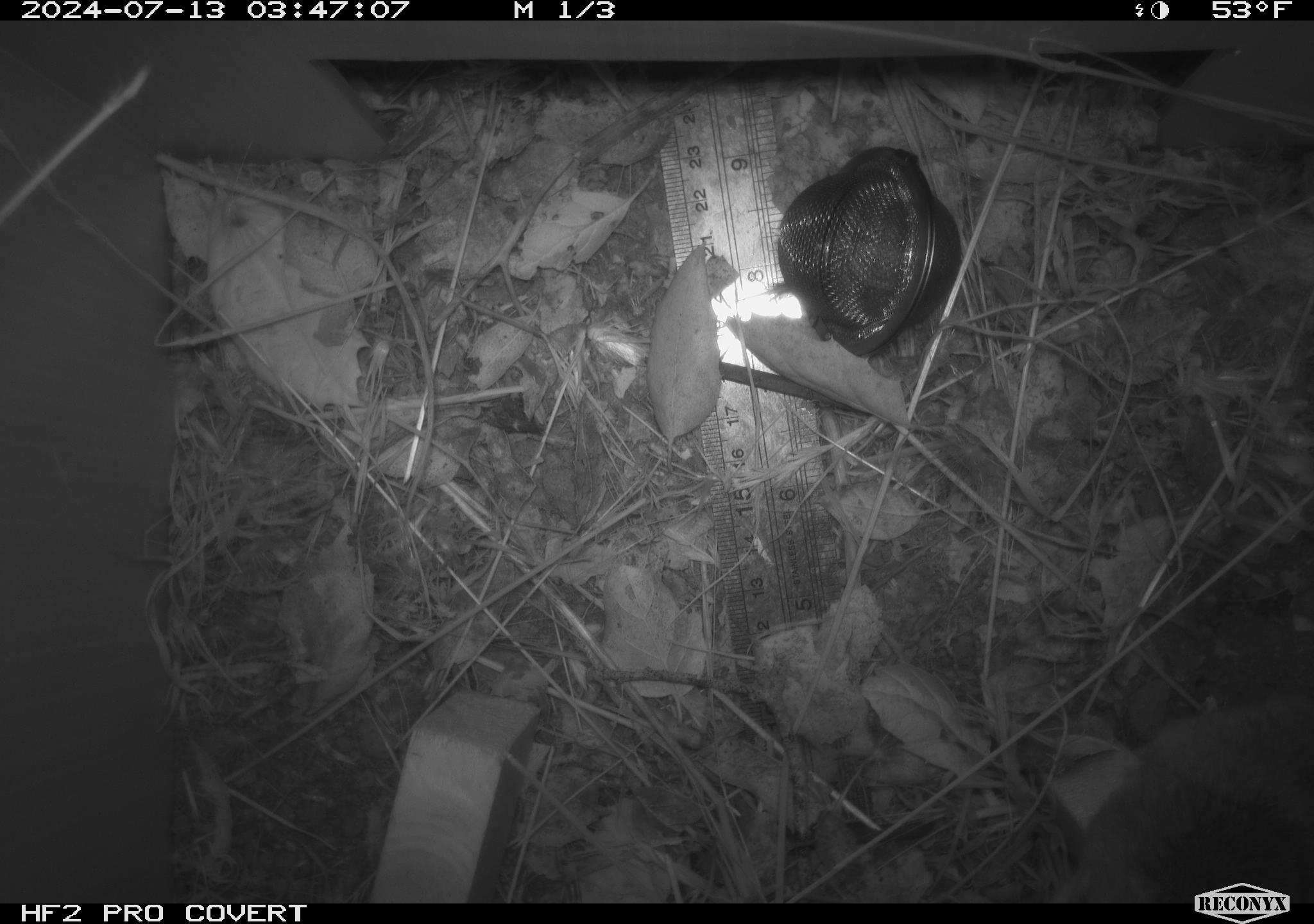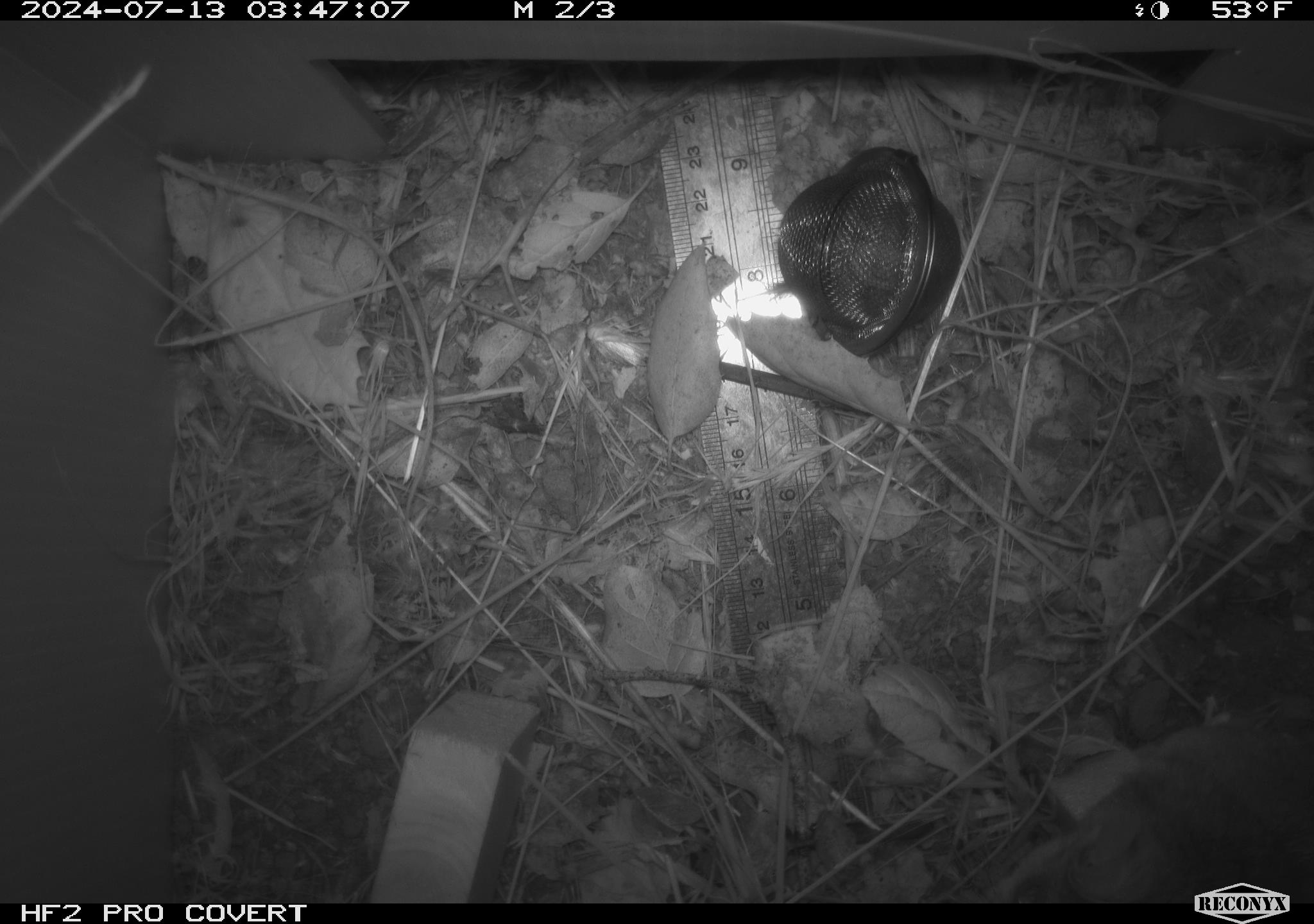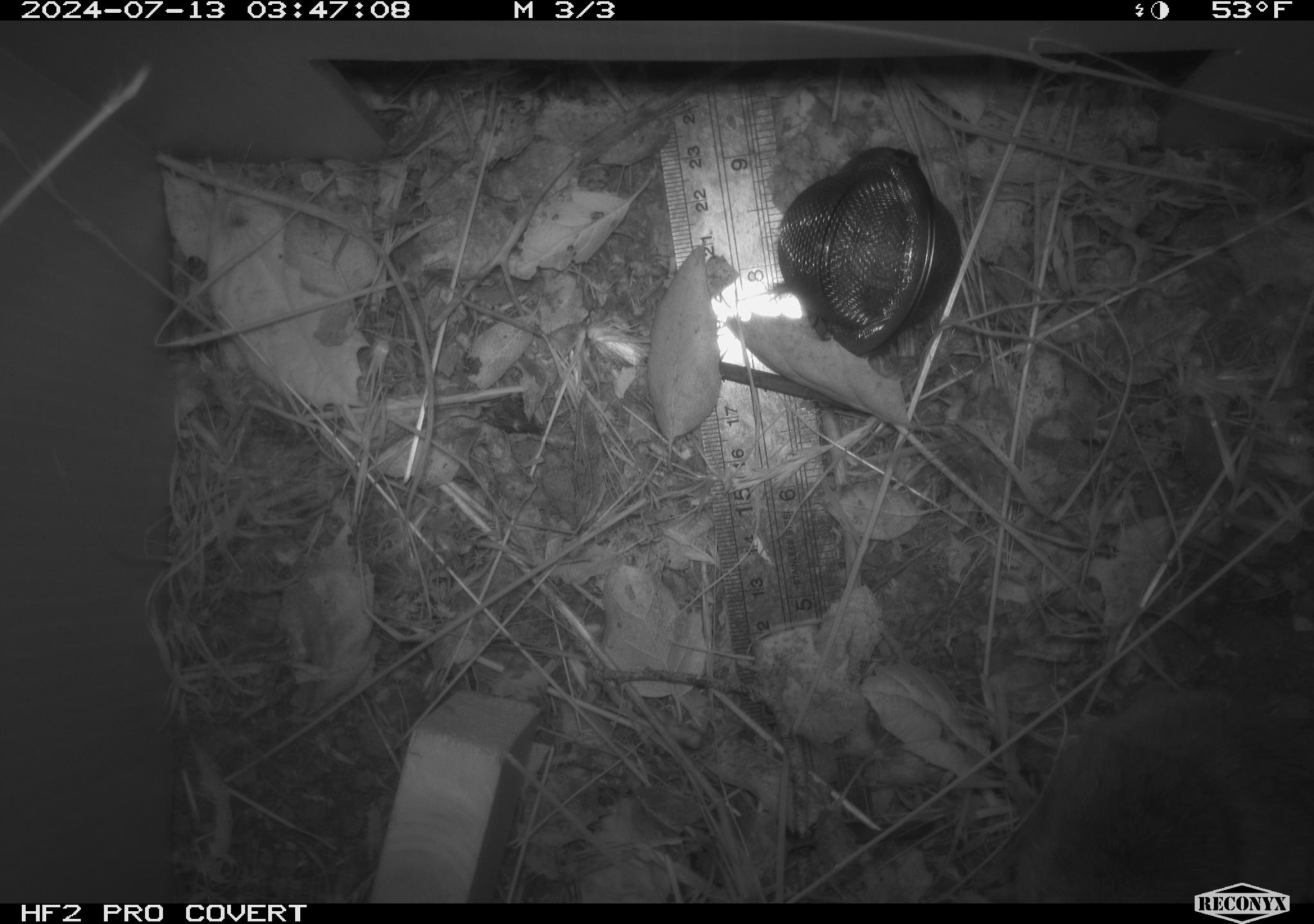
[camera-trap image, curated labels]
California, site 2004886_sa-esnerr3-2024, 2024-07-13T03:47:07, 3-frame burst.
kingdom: Animalia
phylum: Chordata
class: Mammalia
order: Rodentia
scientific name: Rodentia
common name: rodent